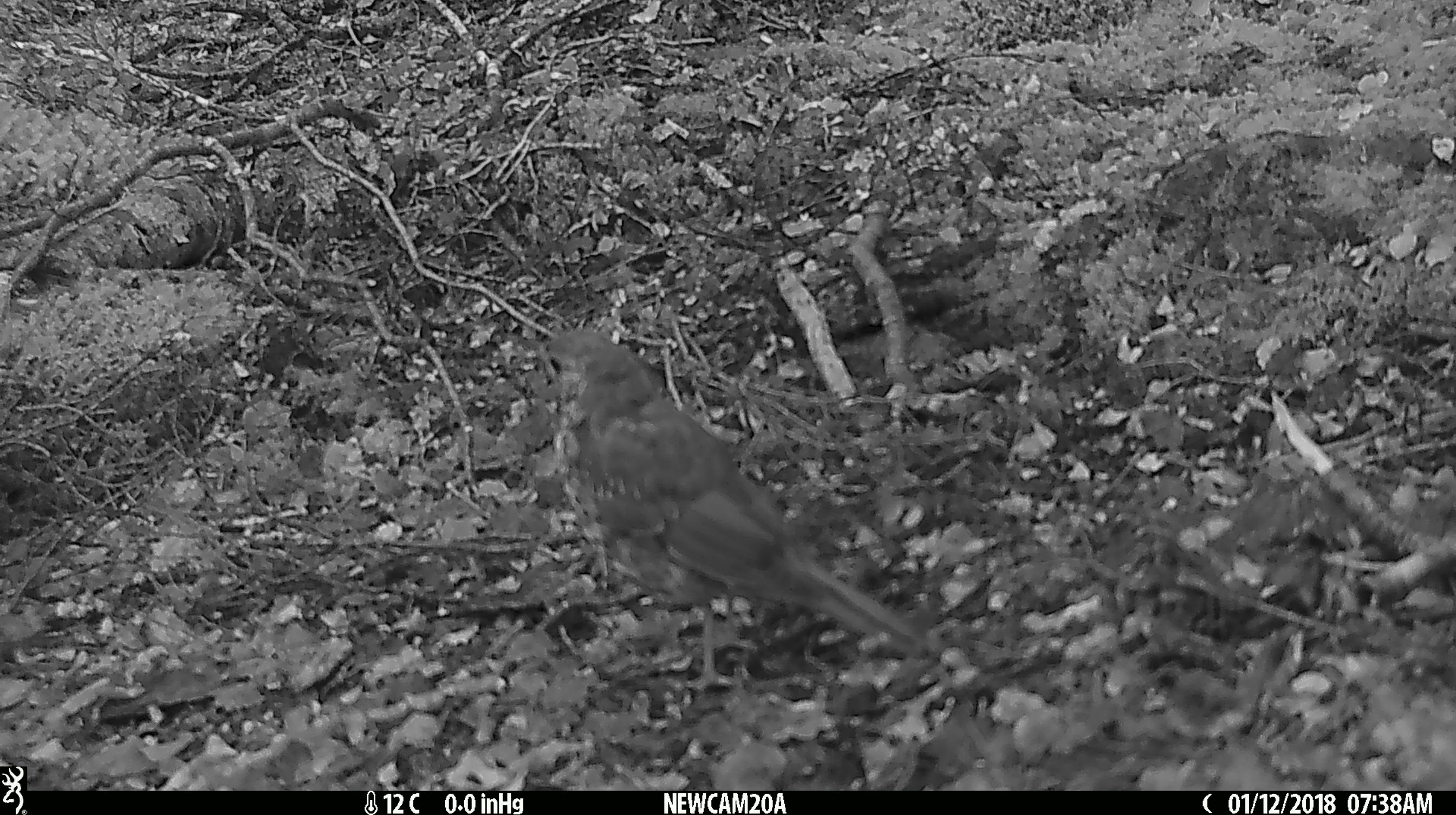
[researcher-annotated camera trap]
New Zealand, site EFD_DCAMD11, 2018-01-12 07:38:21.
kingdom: Animalia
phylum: Chordata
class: Aves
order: Passeriformes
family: Turdidae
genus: Turdus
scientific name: Turdus philomelos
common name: song thrush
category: thrush